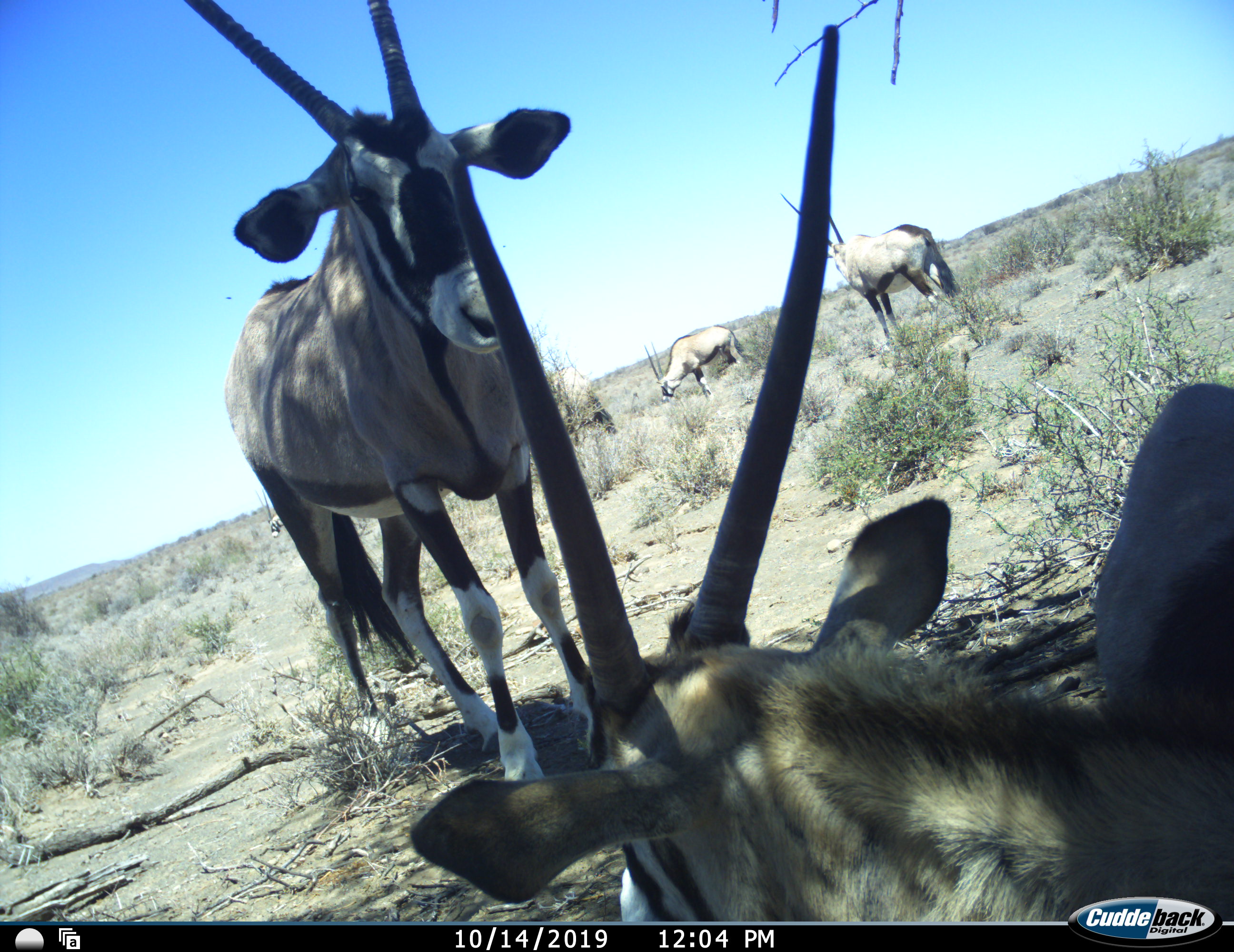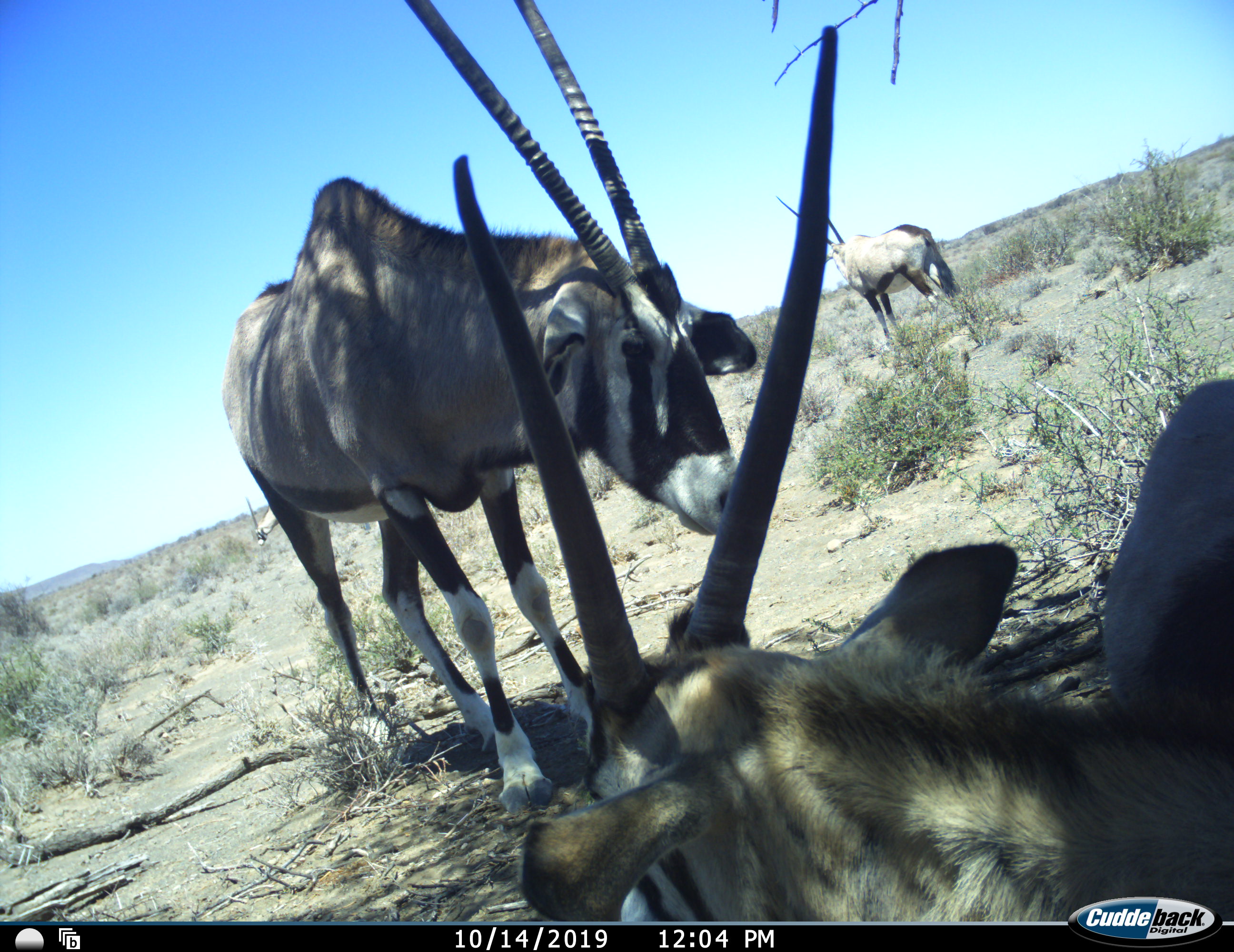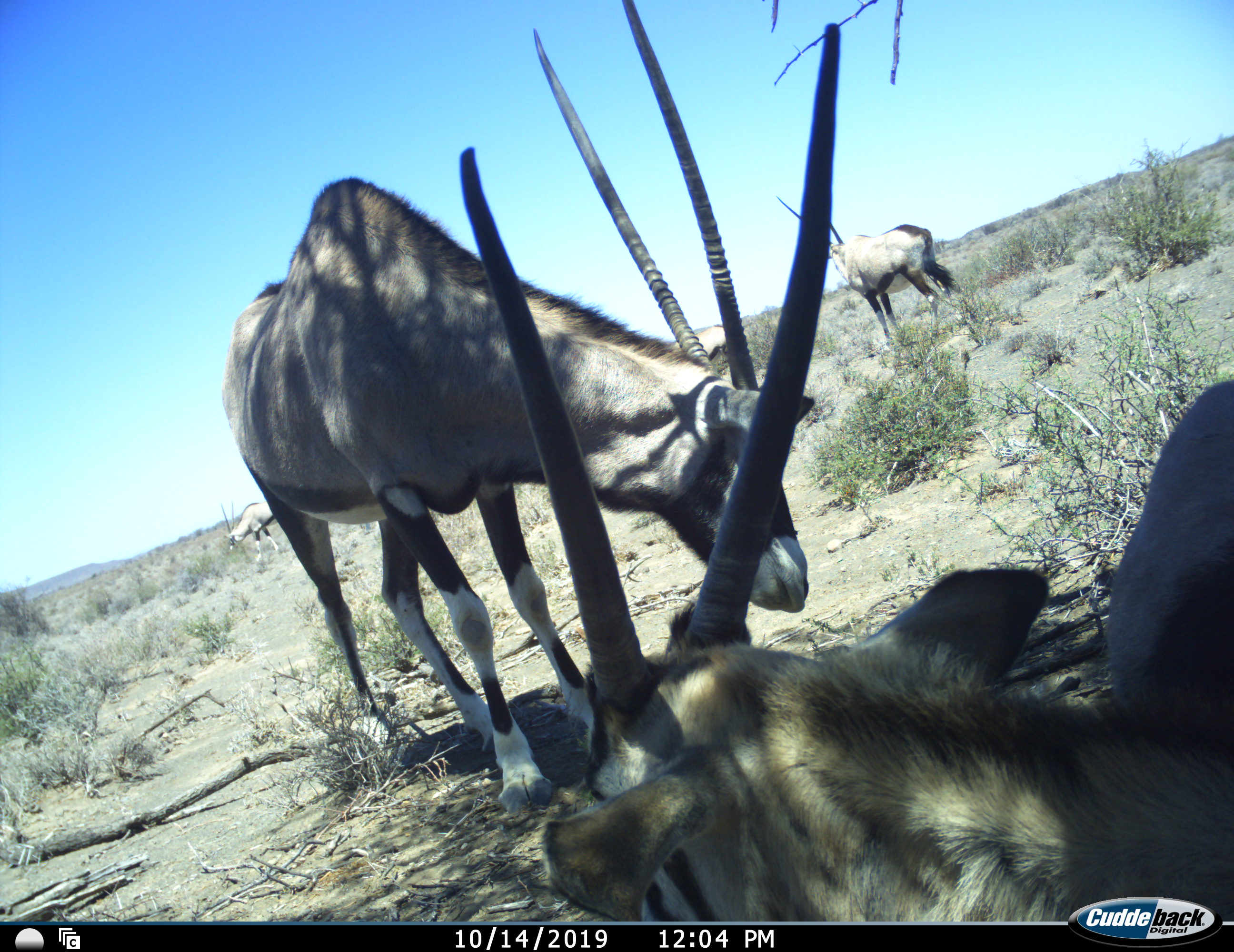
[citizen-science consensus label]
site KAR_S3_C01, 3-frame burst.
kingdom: Animalia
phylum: Chordata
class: Mammalia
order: Artiodactyla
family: Bovidae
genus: Oryx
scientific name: Oryx gazella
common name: gemsbok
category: oryx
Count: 6.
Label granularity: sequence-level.